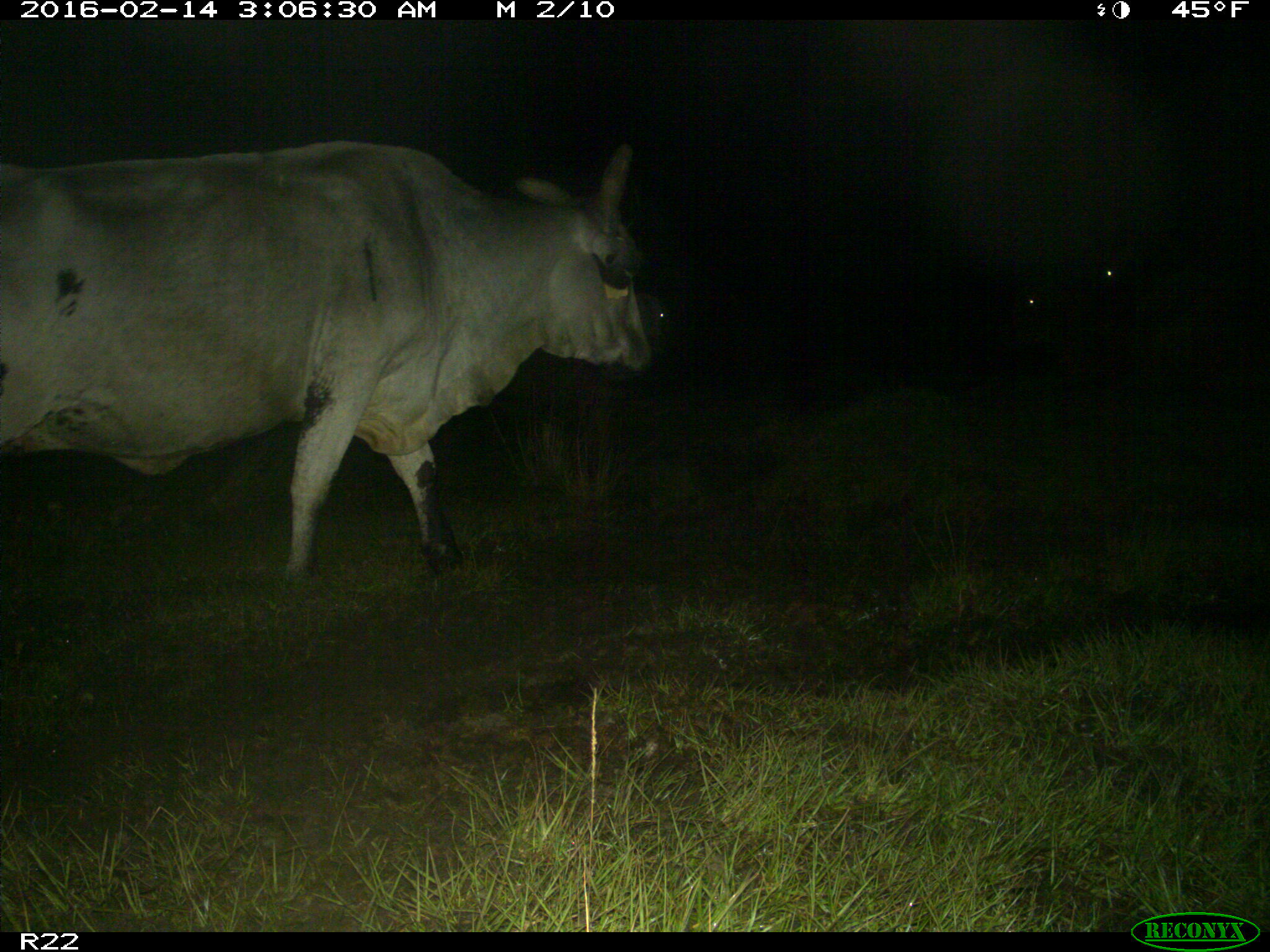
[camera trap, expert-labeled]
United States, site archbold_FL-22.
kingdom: Animalia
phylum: Chordata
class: Mammalia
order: Artiodactyla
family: Bovidae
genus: Bos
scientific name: Bos taurus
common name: domestic cow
Bos taurus (domestic cow).